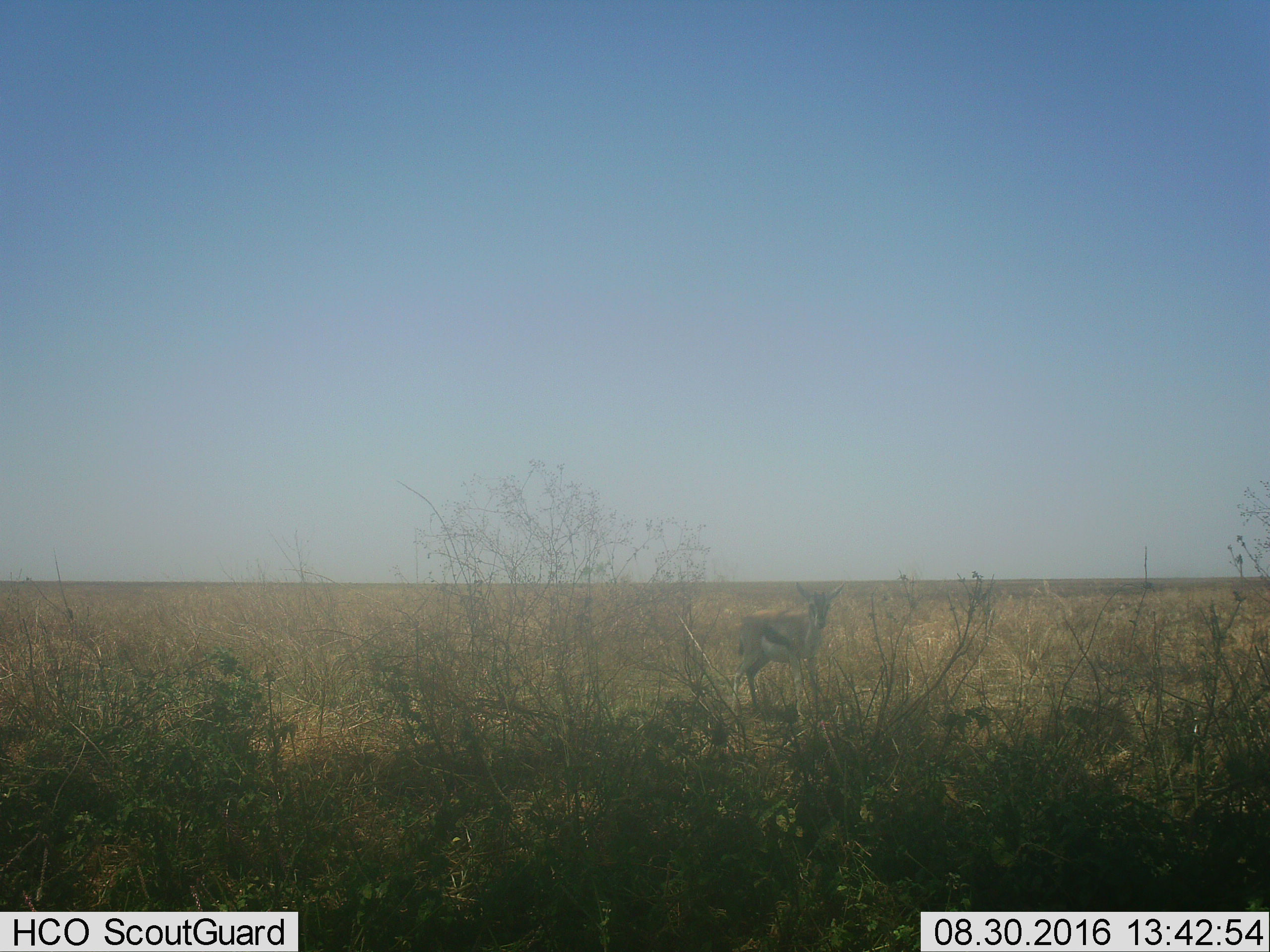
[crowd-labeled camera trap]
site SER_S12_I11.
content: unidentified animal